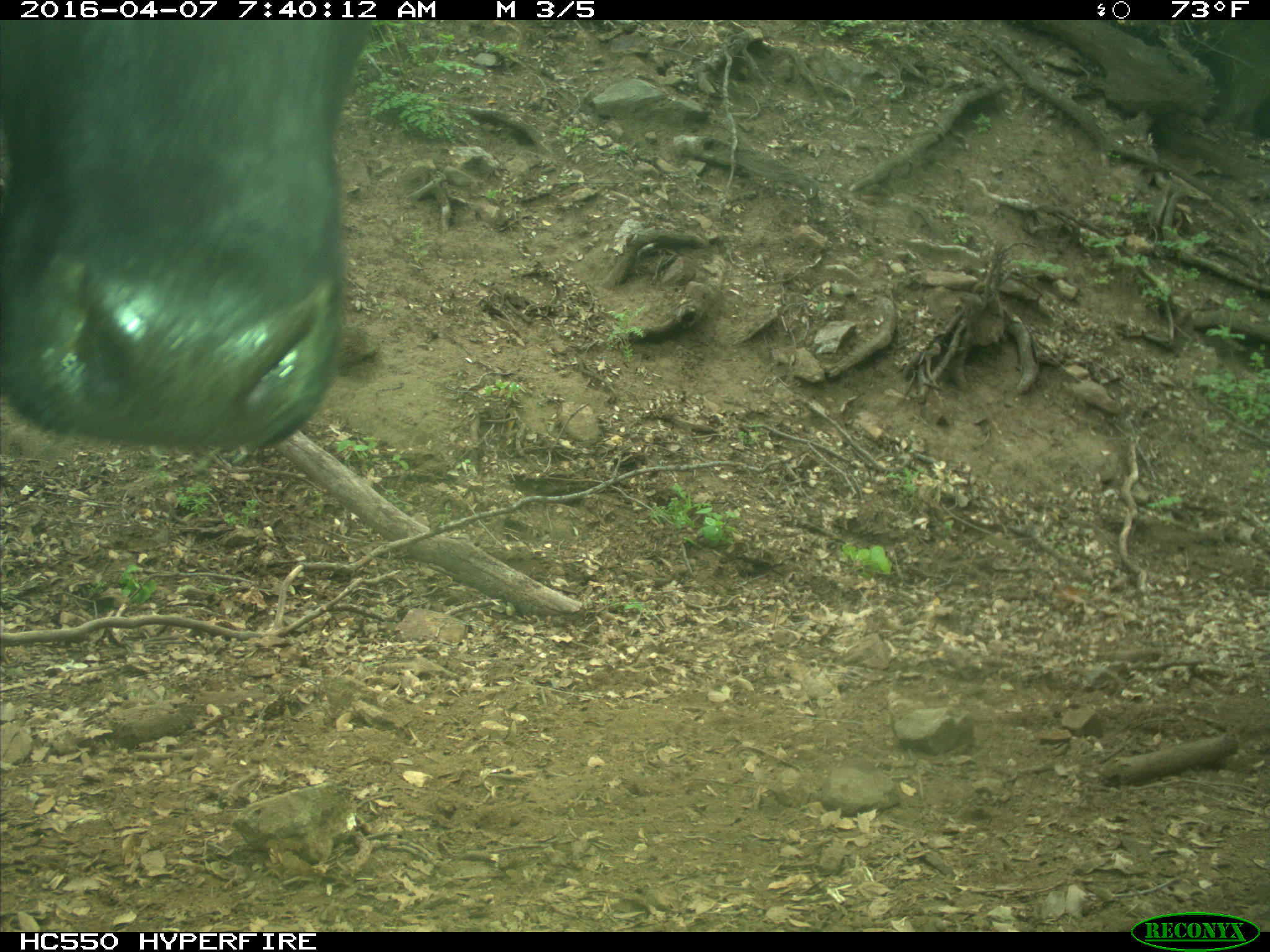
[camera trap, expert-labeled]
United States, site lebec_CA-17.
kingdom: Animalia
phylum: Chordata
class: Mammalia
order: Artiodactyla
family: Bovidae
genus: Bos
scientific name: Bos taurus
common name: domestic cow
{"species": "Bos taurus (domestic cow)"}